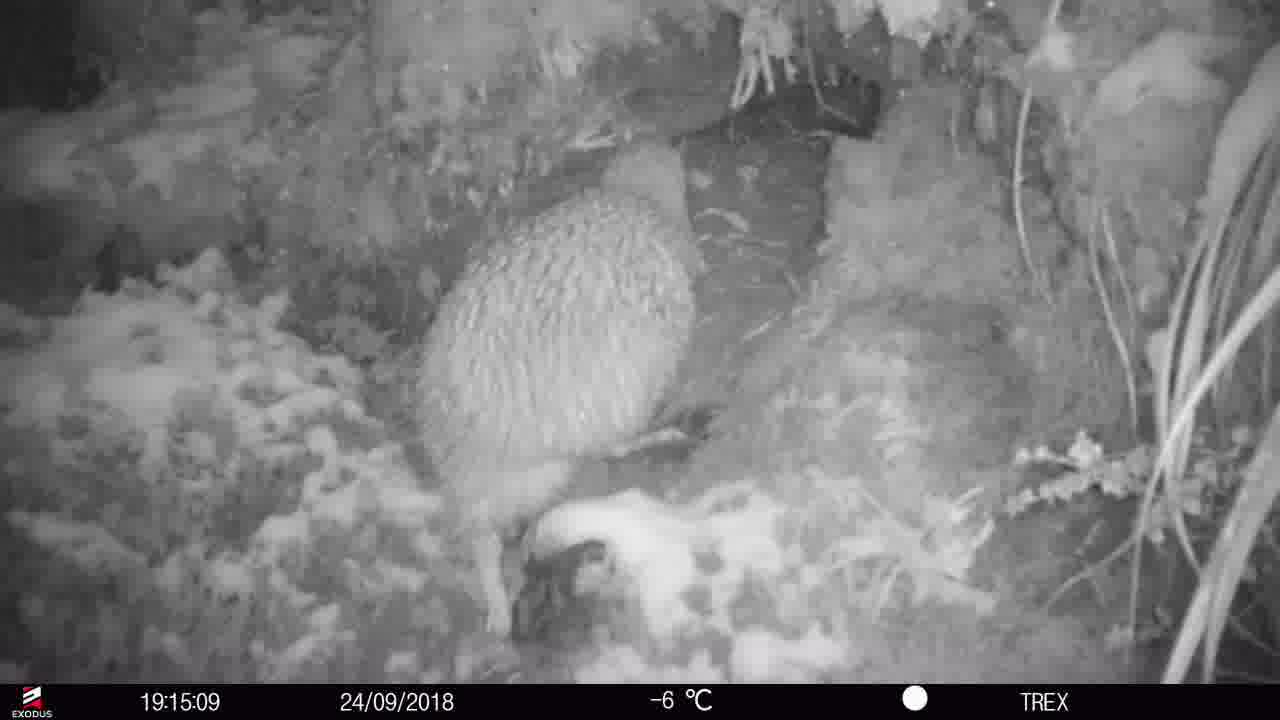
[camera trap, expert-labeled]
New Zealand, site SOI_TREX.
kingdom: Animalia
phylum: Chordata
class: Aves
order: Apterygiformes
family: Apterygidae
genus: Apteryx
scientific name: Apteryx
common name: kiwi